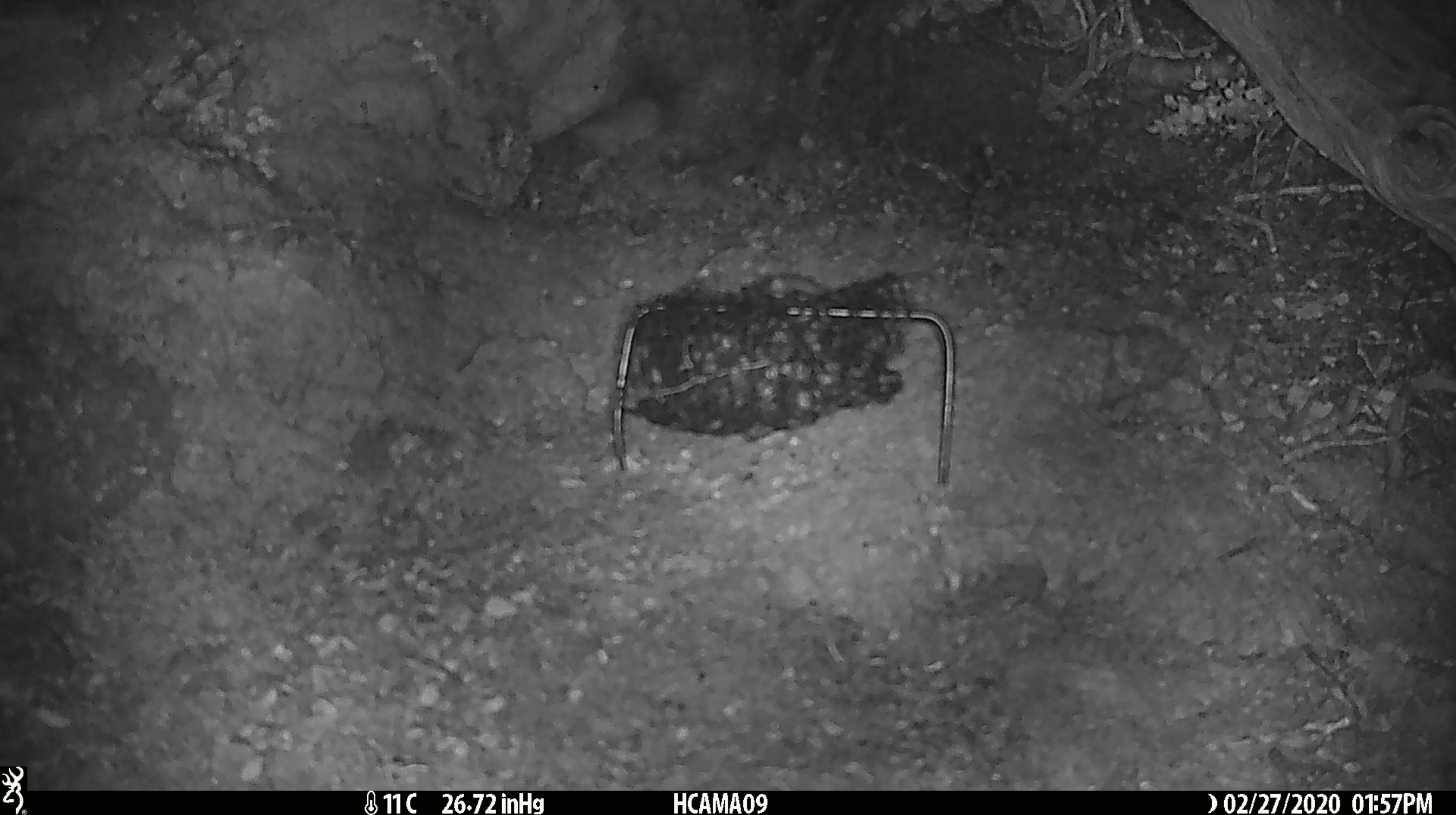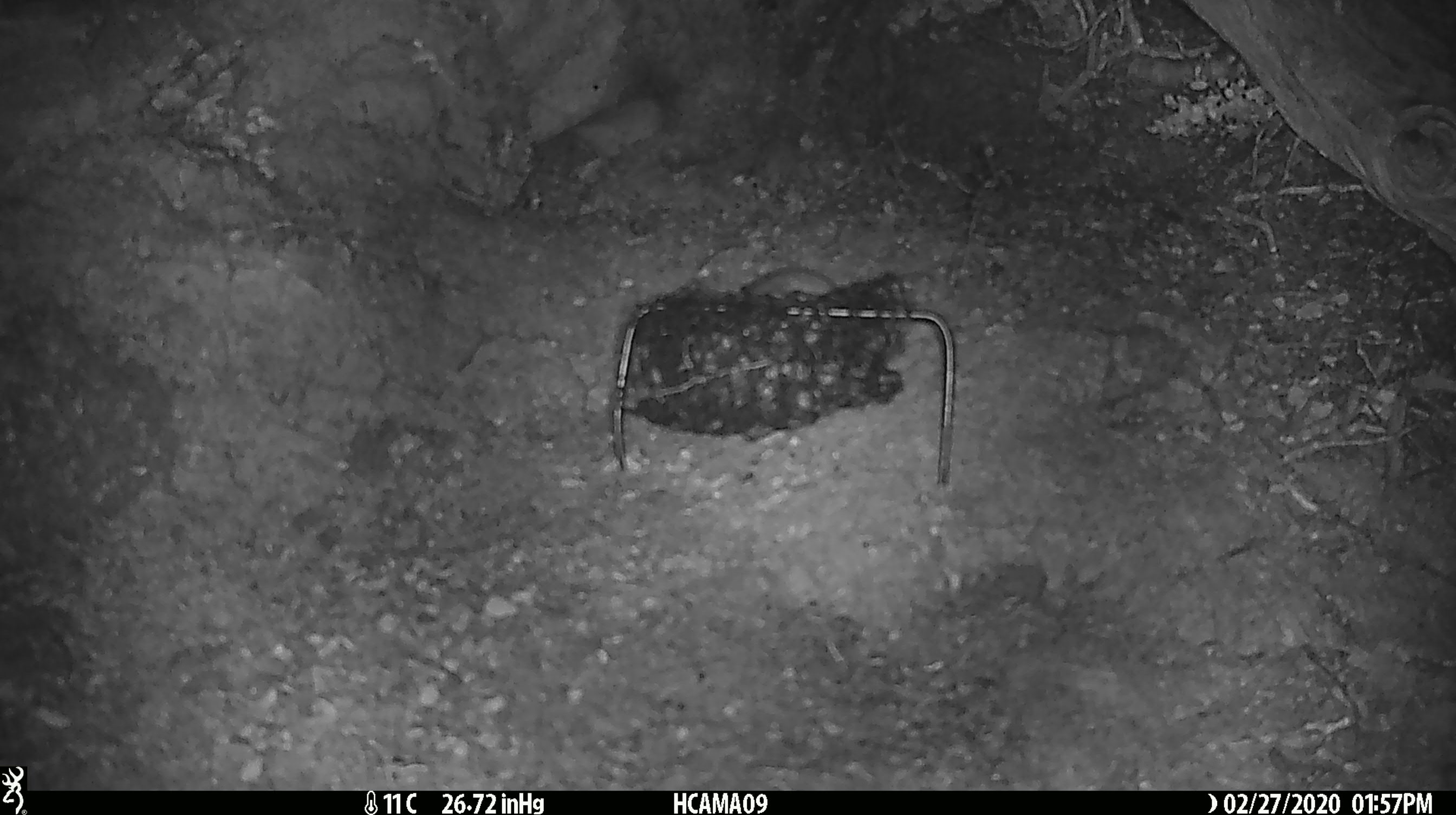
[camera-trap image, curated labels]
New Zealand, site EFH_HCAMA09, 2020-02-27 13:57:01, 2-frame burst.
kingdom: Animalia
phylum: Chordata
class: Mammalia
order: Rodentia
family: Muridae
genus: Mus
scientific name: Mus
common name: mouse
Mouse (Mus).